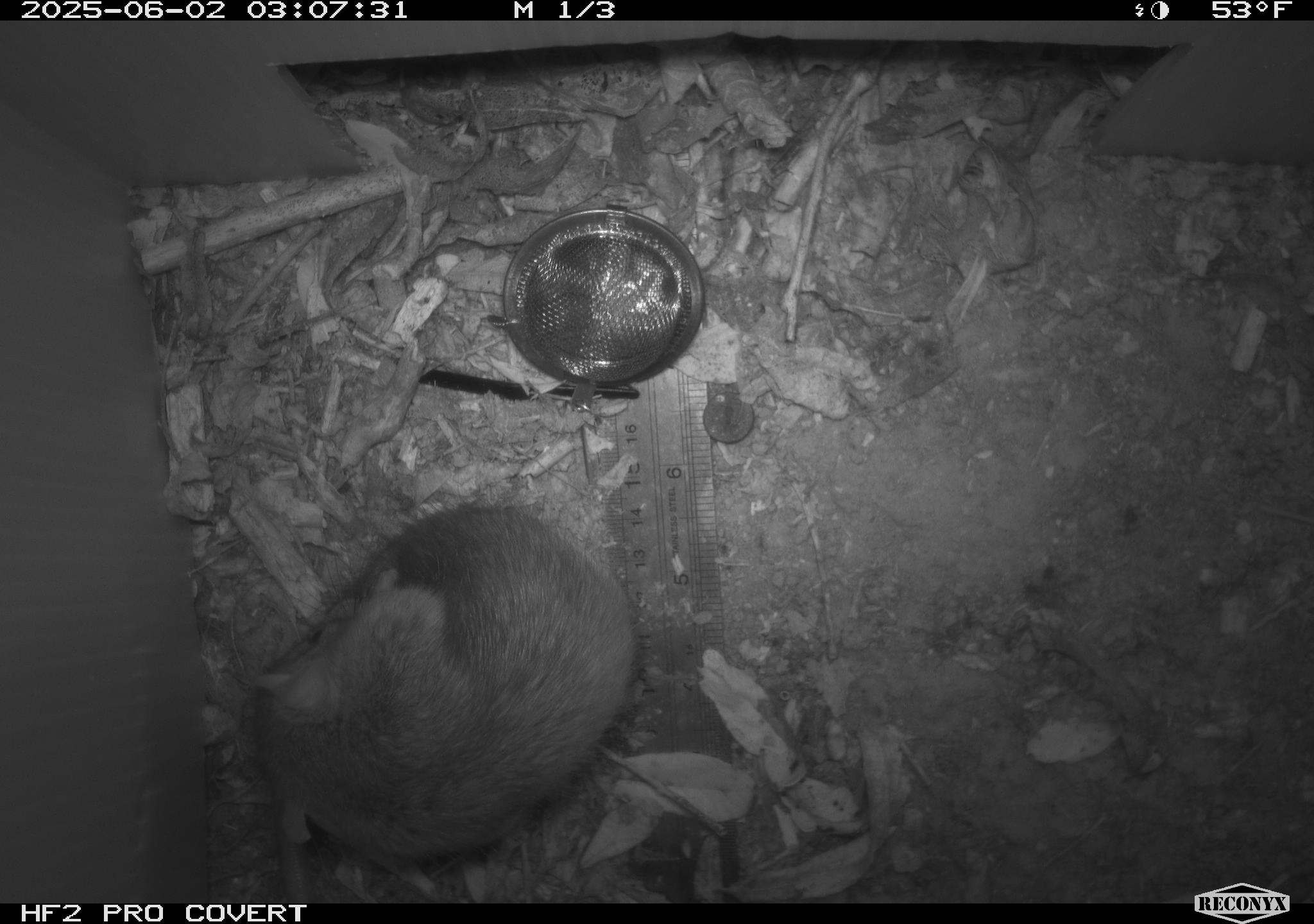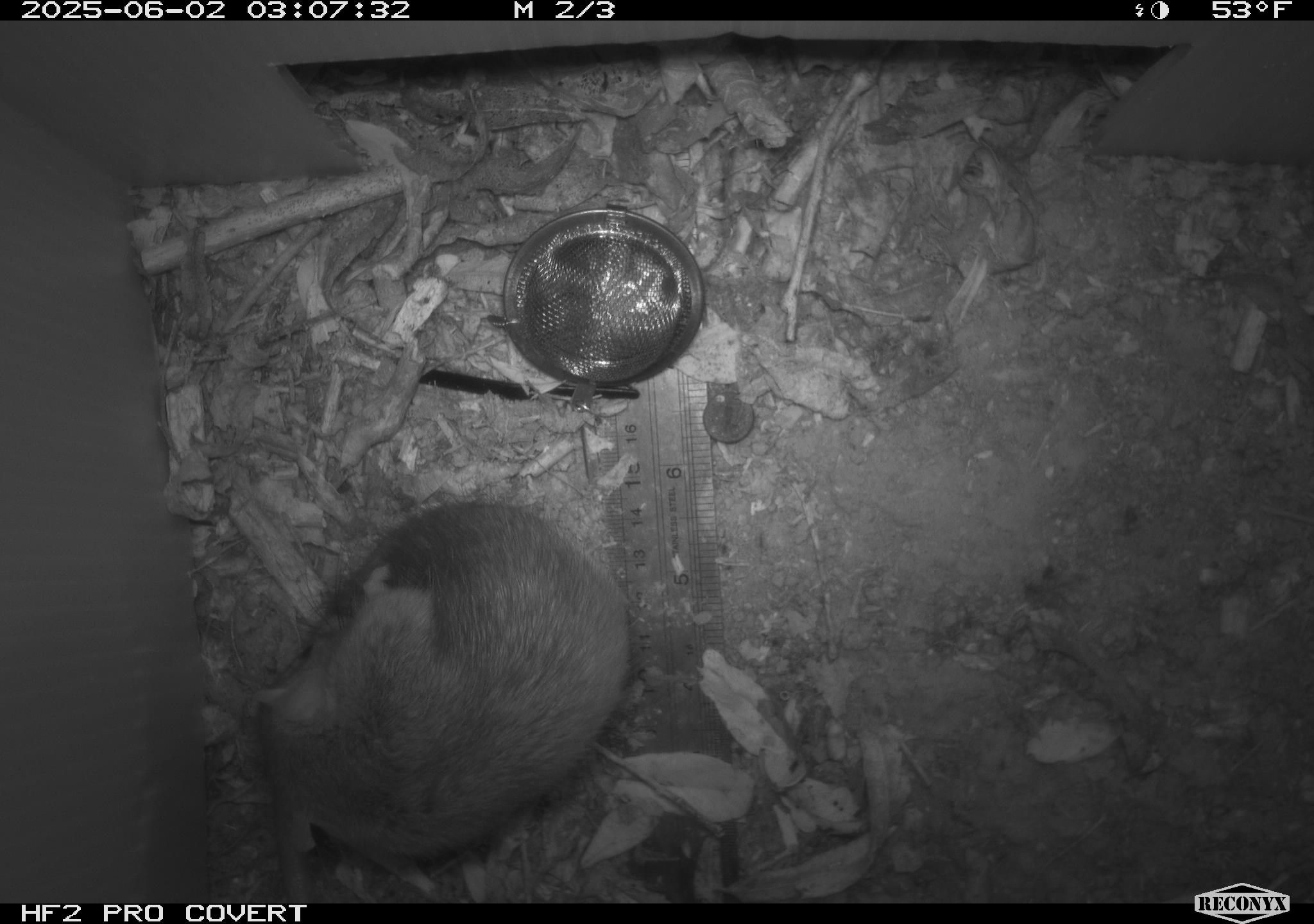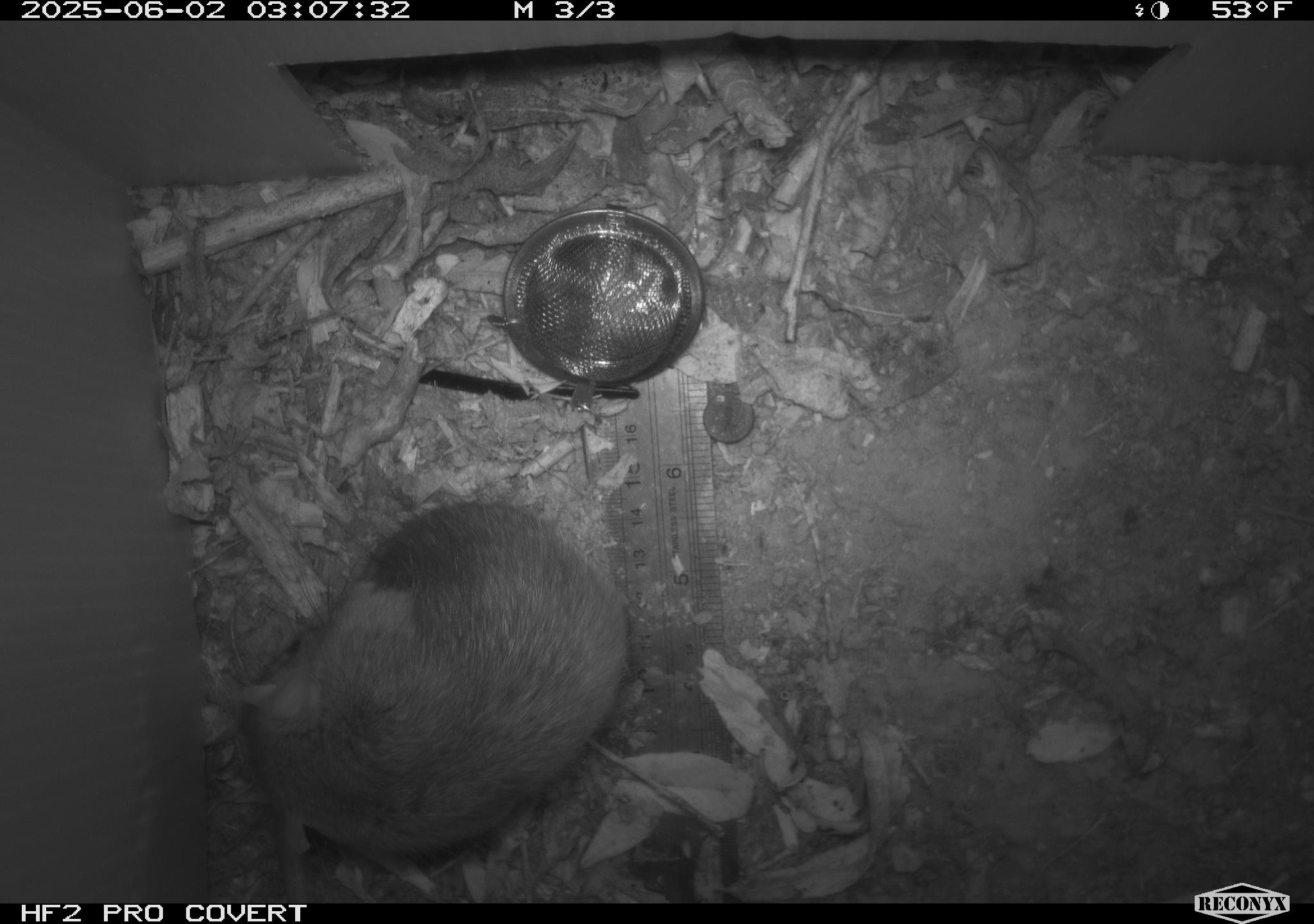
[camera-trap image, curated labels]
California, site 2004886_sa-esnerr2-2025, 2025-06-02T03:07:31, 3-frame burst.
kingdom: Animalia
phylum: Chordata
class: Mammalia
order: Rodentia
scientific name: Rodentia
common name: rodent